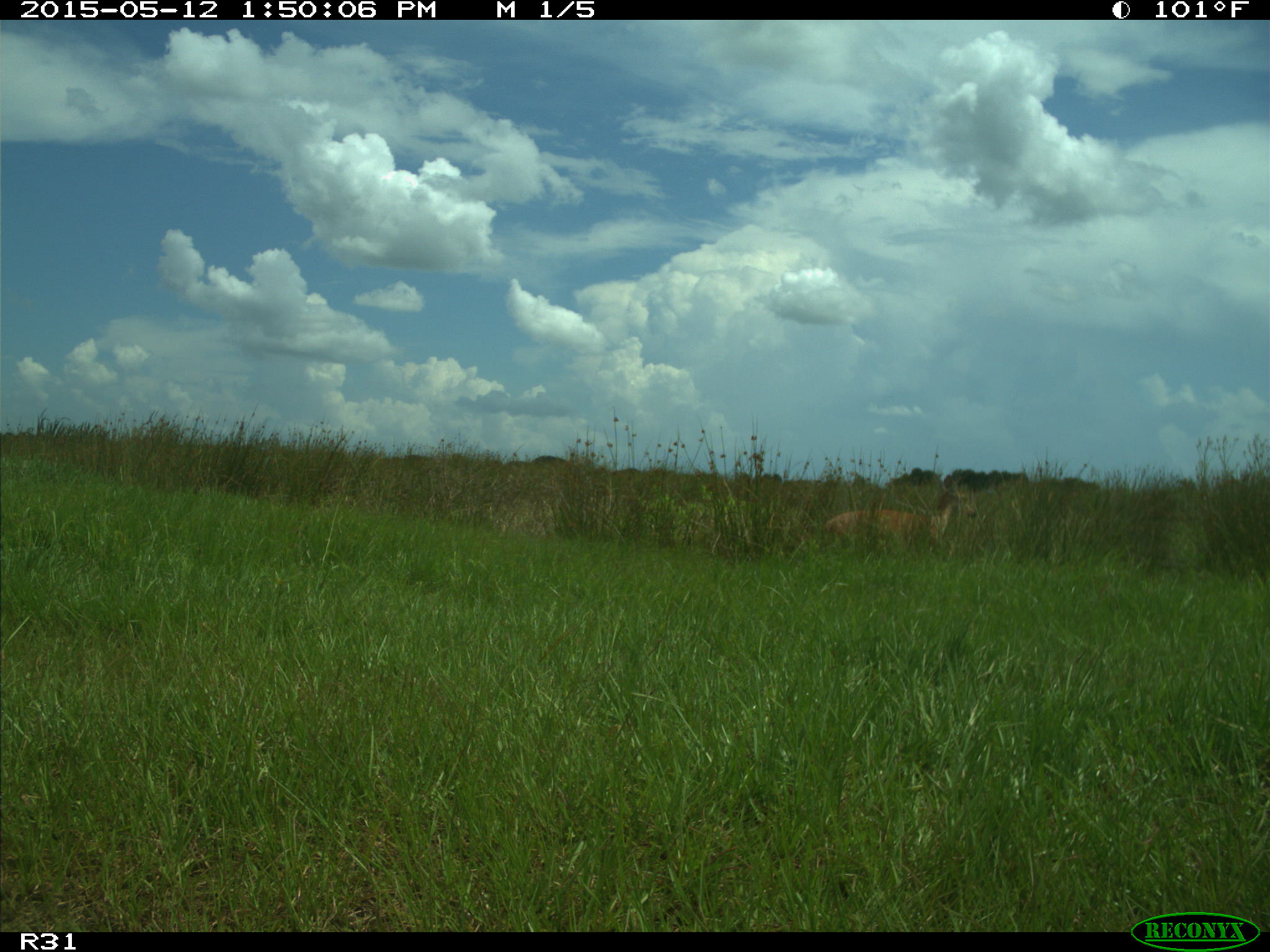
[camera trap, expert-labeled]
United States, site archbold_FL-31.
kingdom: Animalia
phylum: Chordata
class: Mammalia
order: Artiodactyla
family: Cervidae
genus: Odocoileus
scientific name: Odocoileus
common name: deer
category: unidentified deer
Unidentified deer (deer) (Odocoileus).